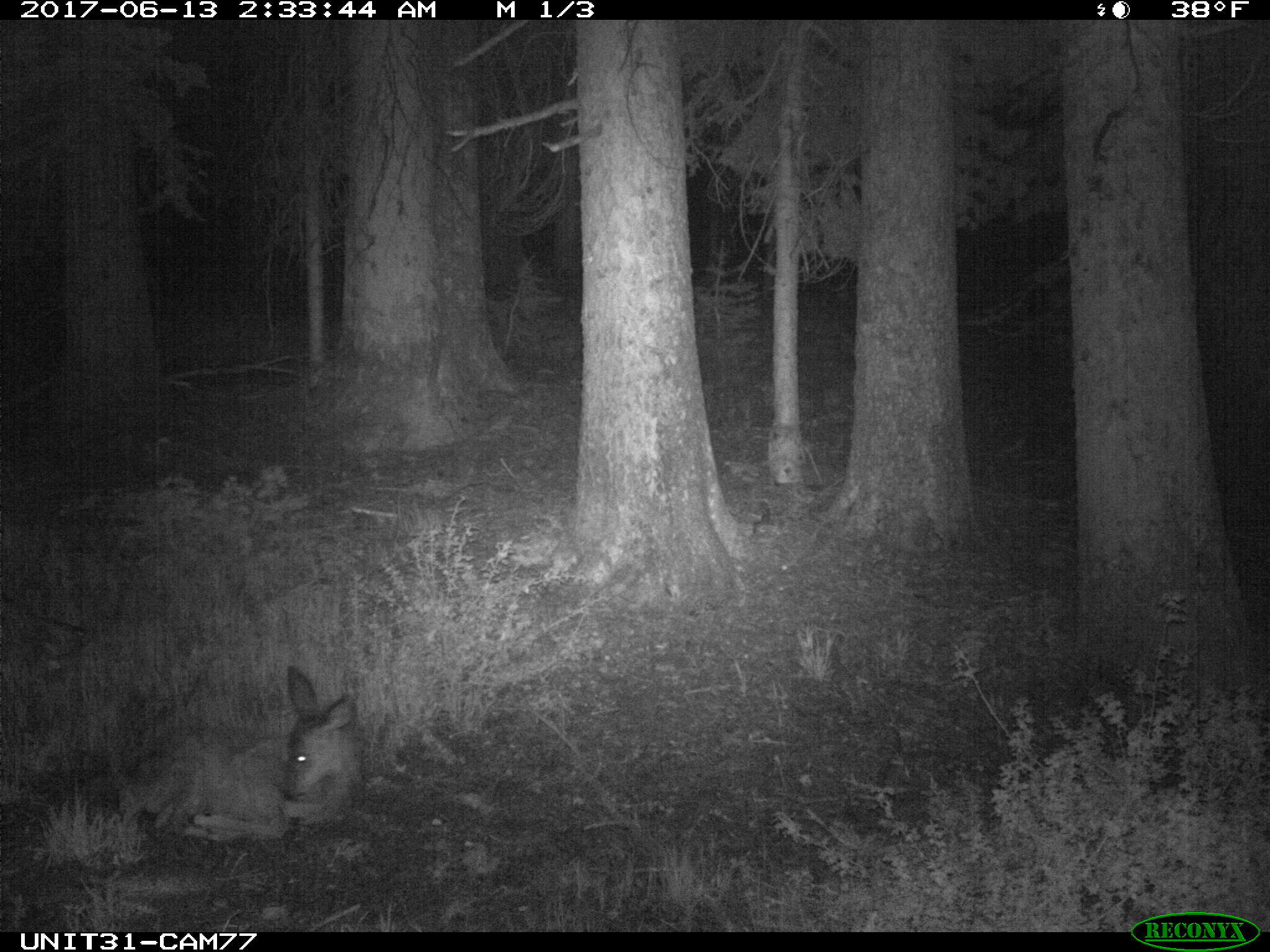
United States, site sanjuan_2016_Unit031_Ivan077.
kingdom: Animalia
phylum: Chordata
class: Mammalia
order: Artiodactyla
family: Cervidae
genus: Odocoileus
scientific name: Odocoileus hemionus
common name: mule deer